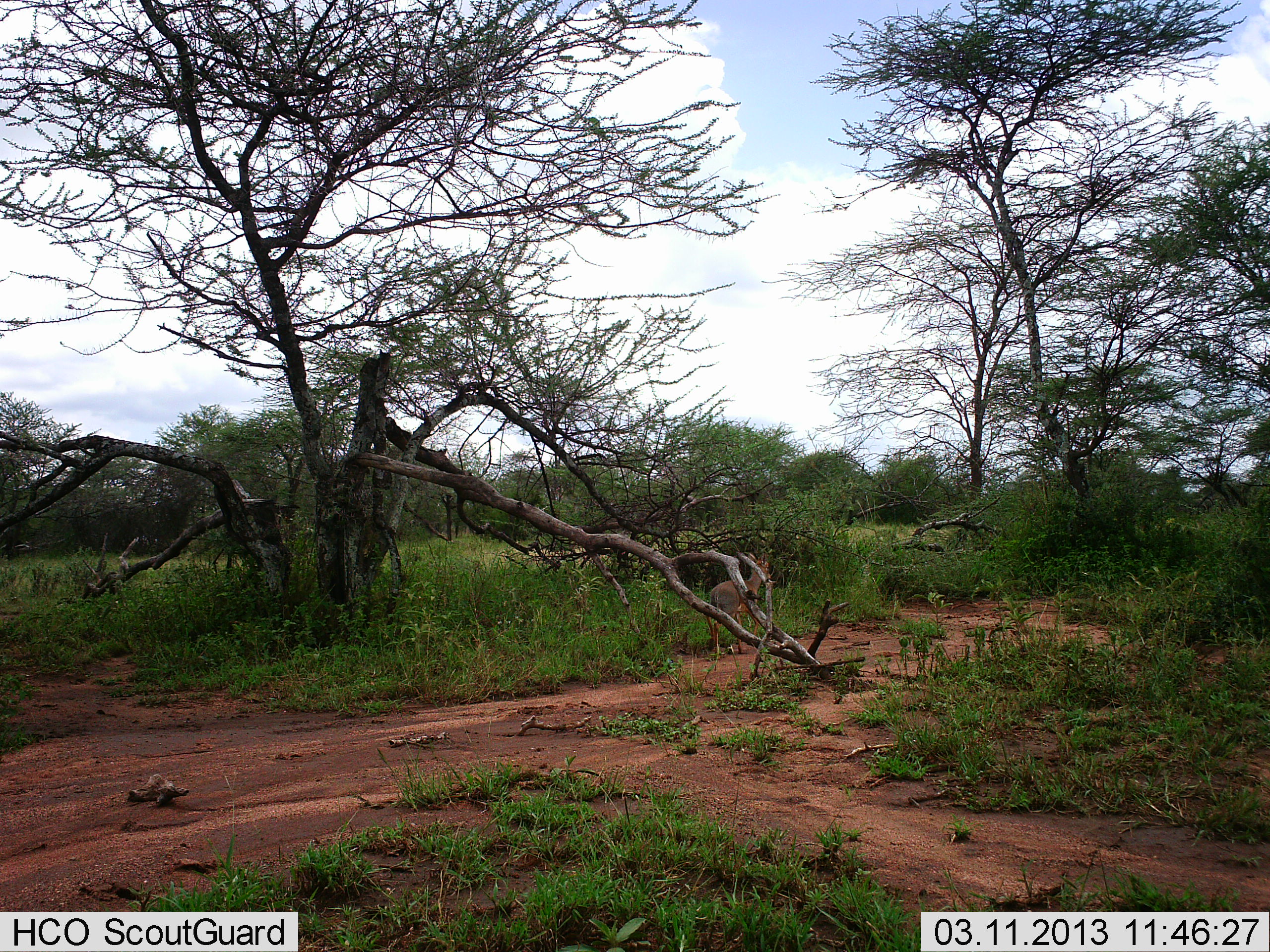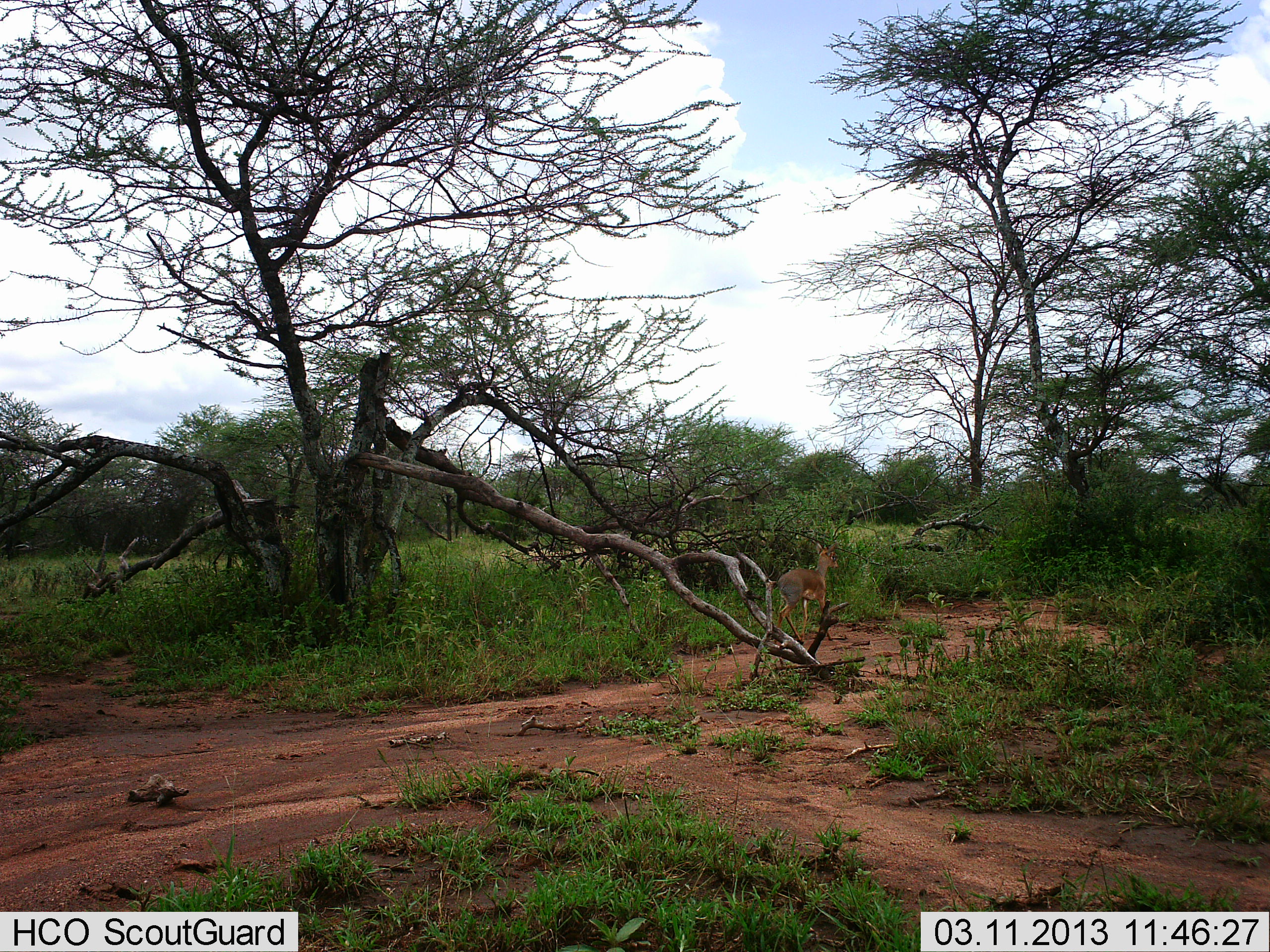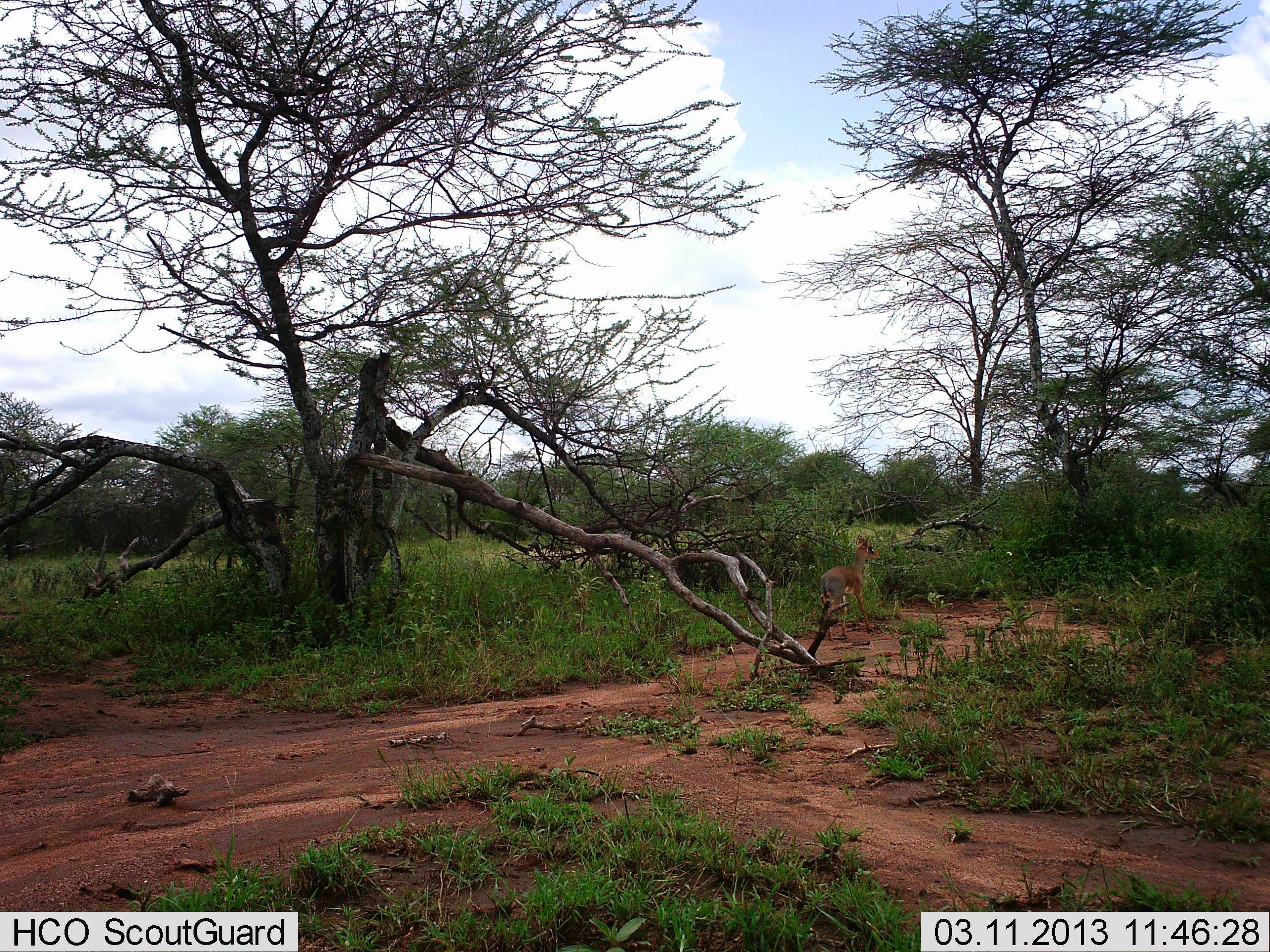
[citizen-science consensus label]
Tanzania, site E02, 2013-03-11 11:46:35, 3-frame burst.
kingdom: Animalia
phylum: Chordata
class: Mammalia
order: Artiodactyla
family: Bovidae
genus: Madoqua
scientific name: Madoqua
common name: dikdik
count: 1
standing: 3%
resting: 0%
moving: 97%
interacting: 0%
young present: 0%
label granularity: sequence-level